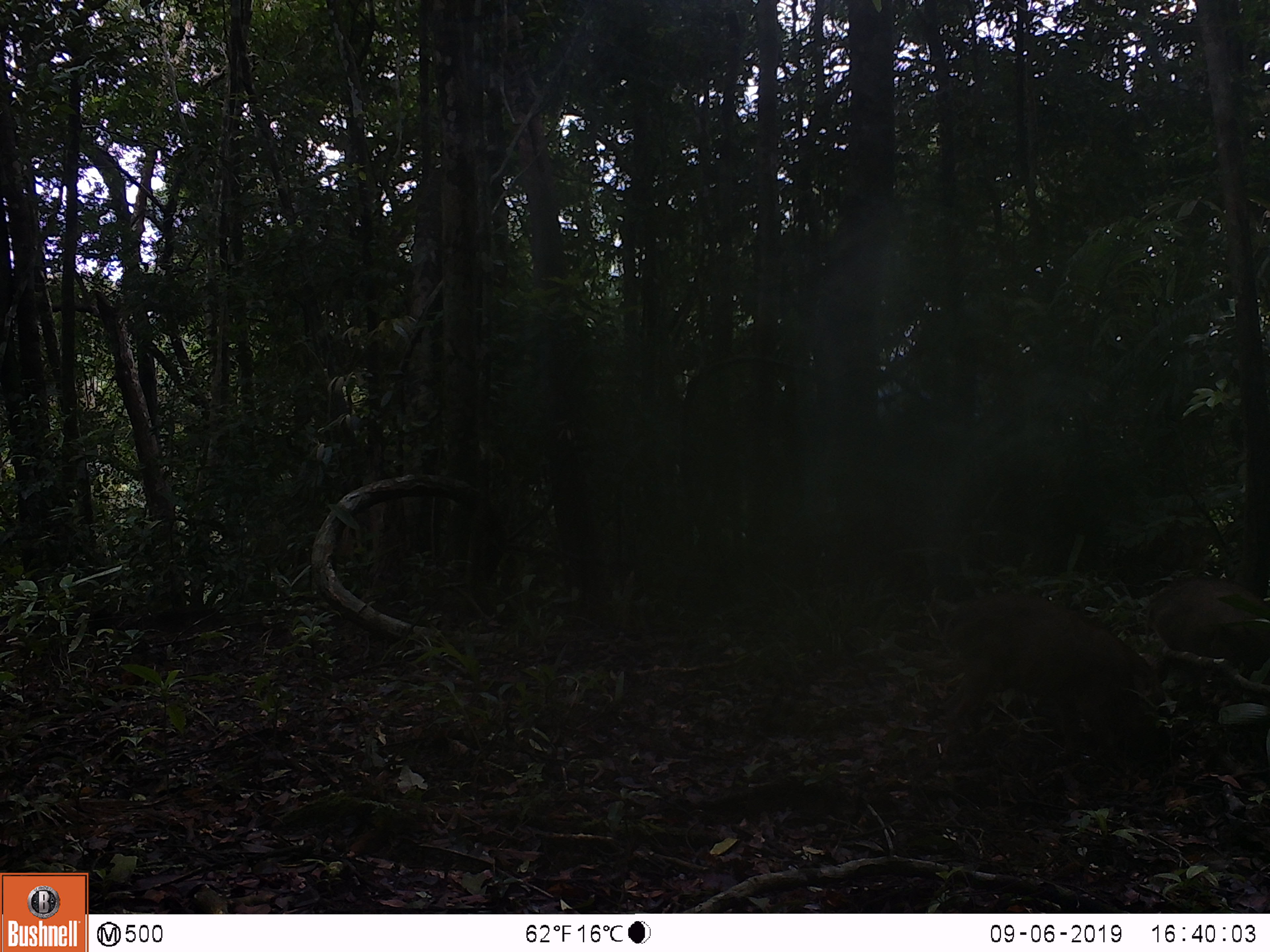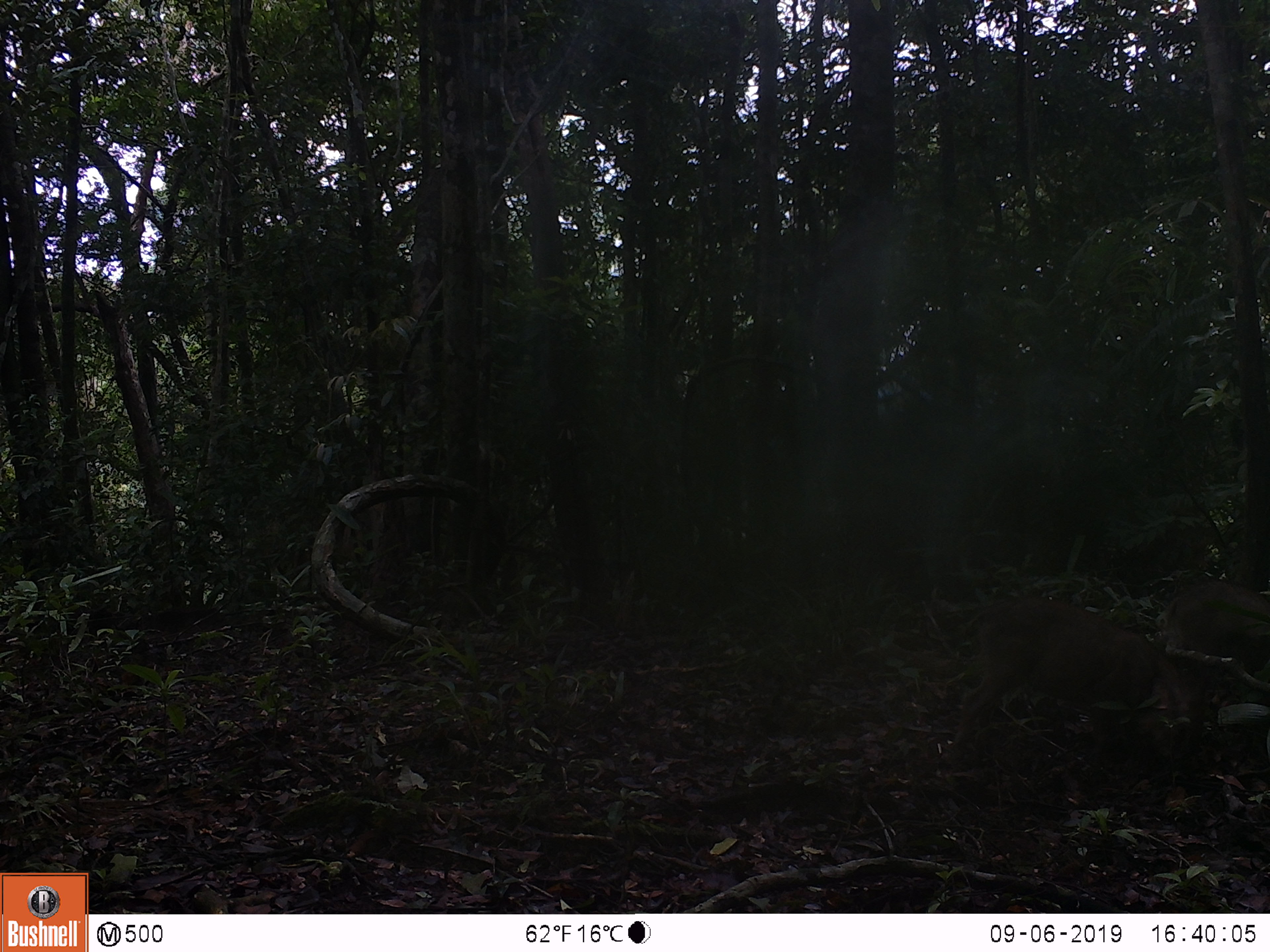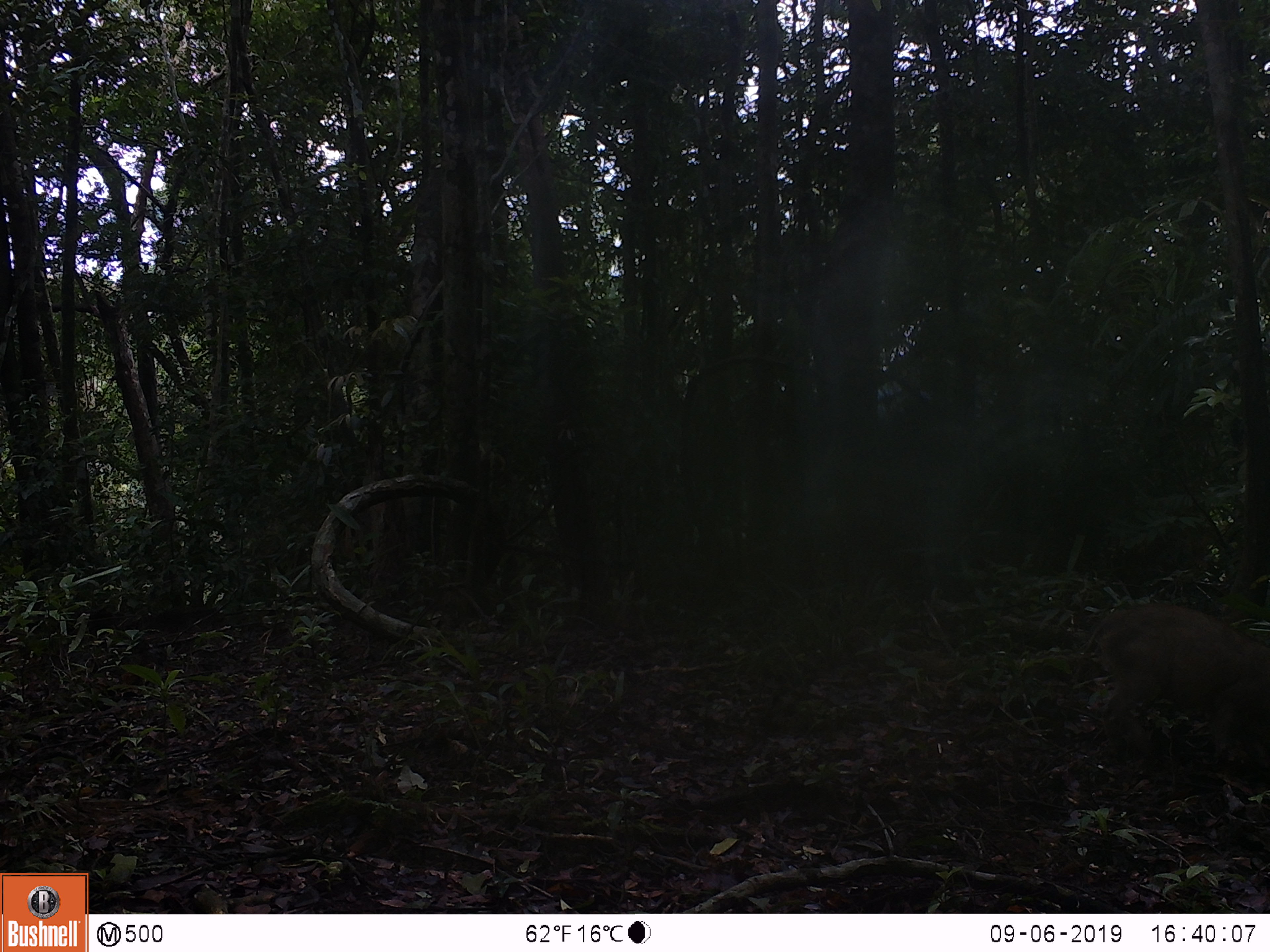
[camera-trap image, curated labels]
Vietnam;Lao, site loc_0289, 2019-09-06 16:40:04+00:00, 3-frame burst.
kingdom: Animalia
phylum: Chordata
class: Mammalia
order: Artiodactyla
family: Suidae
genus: Sus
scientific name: Sus scrofa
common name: eurasian wild pig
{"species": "eurasian wild pig (Sus scrofa)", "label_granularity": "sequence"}